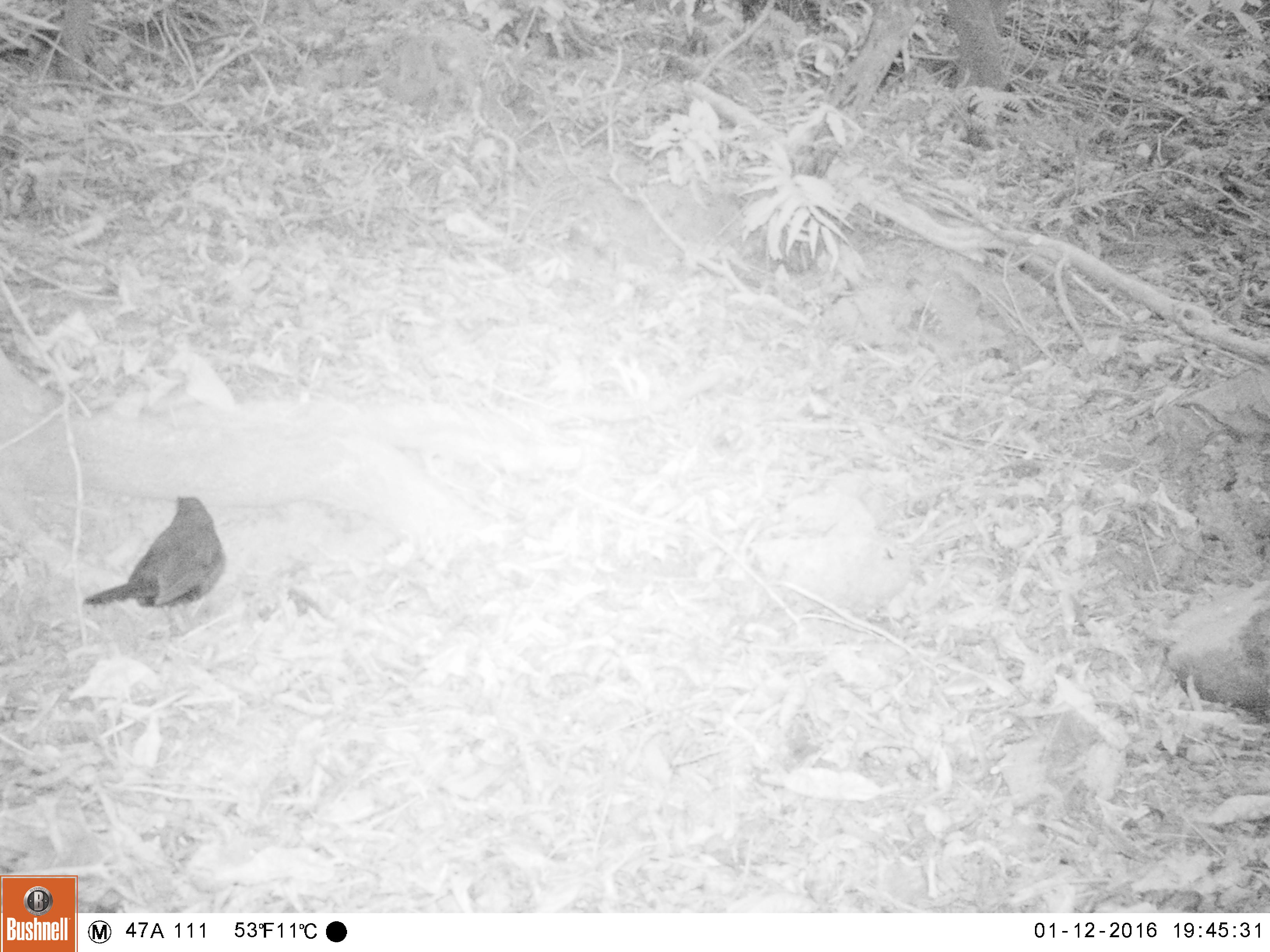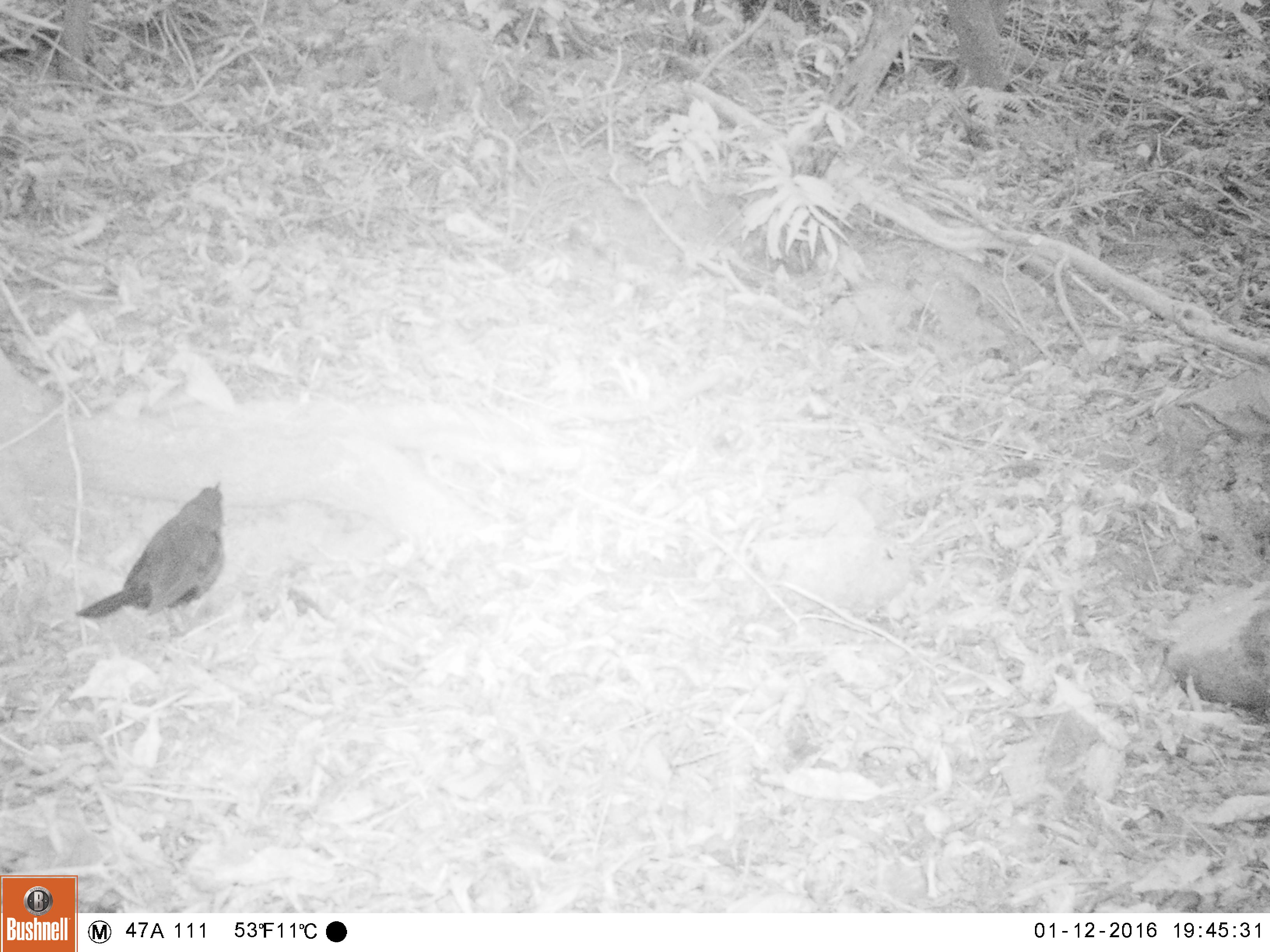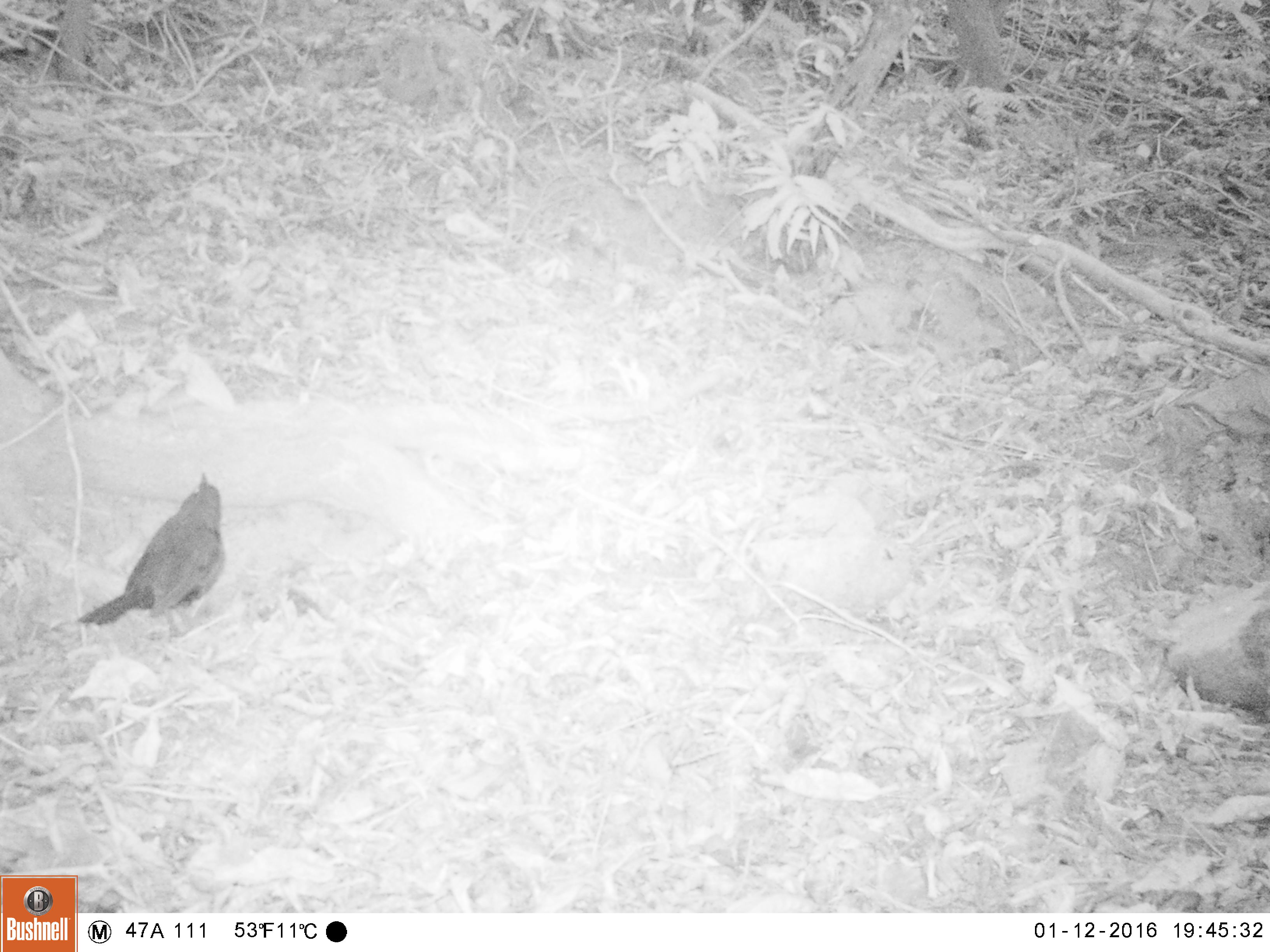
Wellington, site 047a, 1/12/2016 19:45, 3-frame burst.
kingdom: Animalia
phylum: Chordata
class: Aves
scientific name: Aves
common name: bird